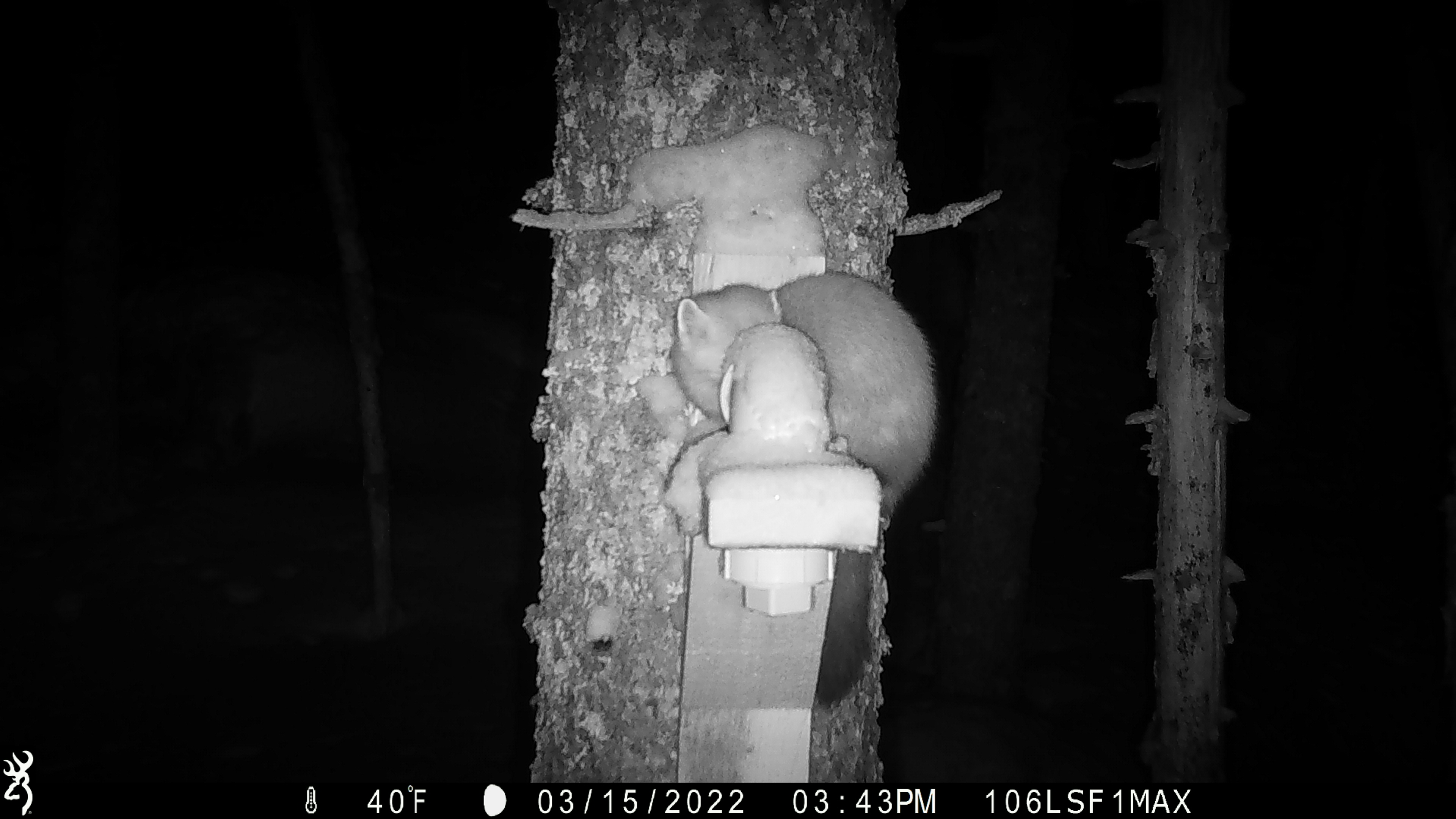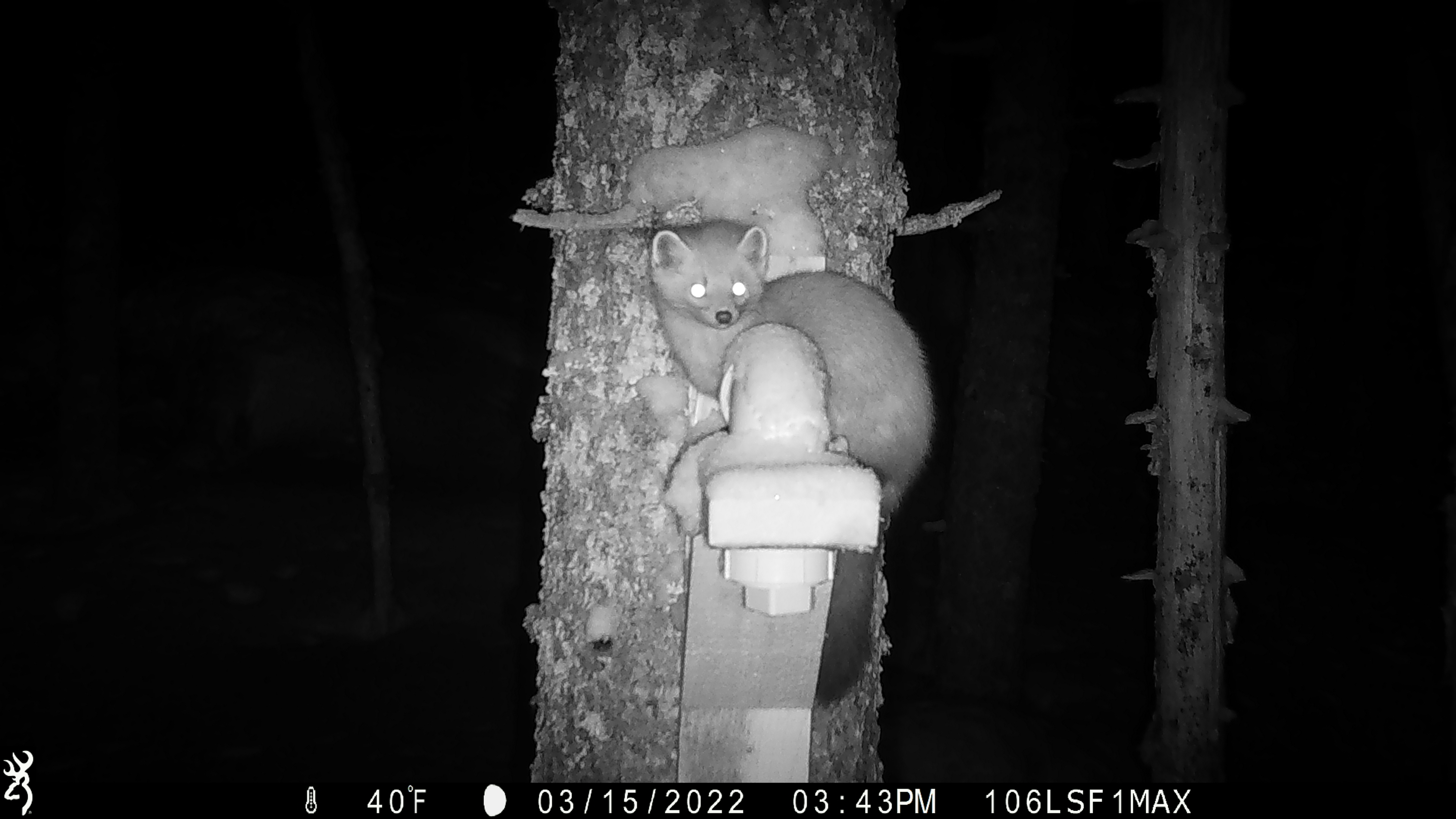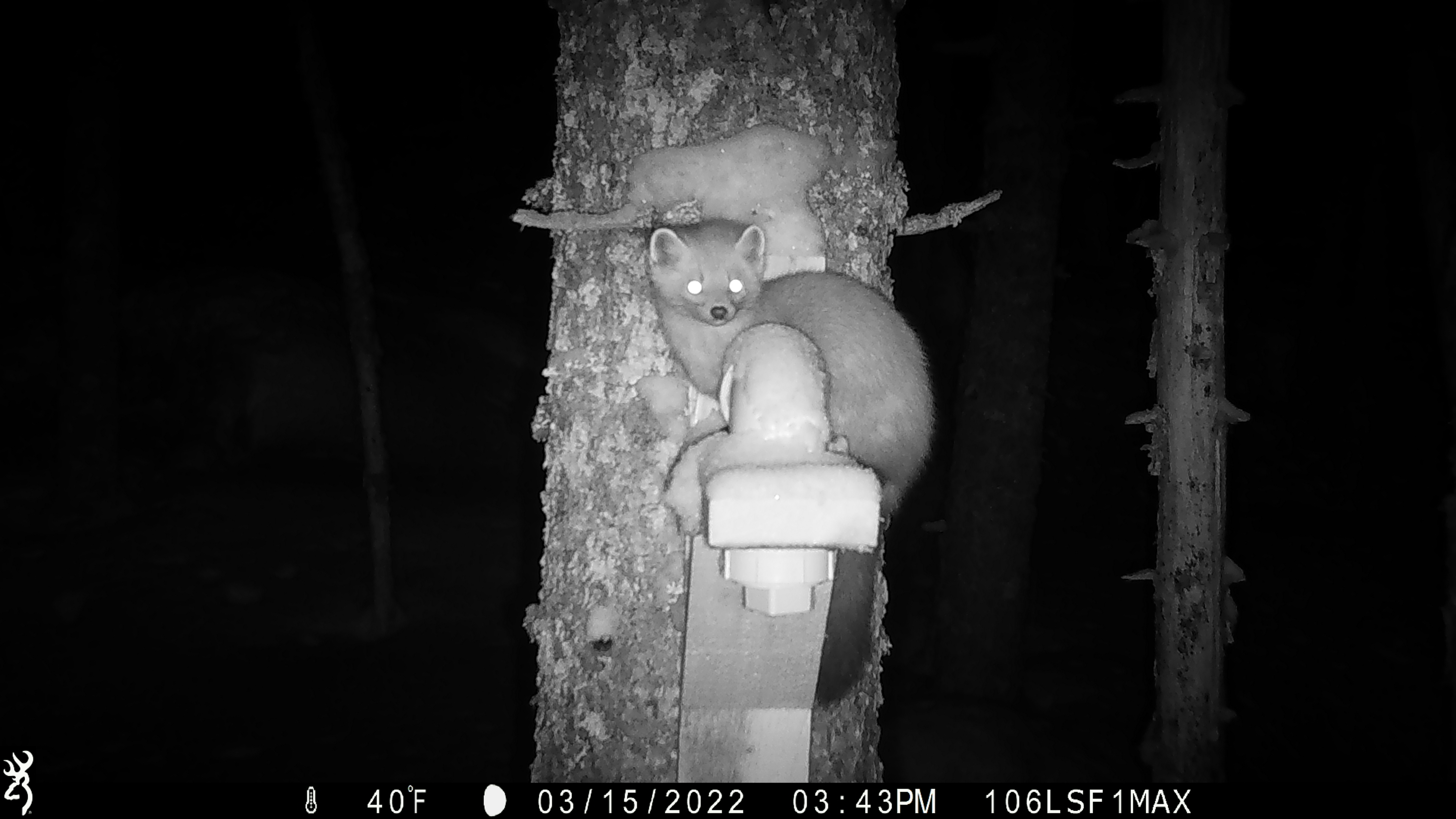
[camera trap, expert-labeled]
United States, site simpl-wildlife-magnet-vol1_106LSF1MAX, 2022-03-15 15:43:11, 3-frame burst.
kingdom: Animalia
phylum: Chordata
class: Mammalia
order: Carnivora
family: Mustelidae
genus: Martes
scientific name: Martes americana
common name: american marten